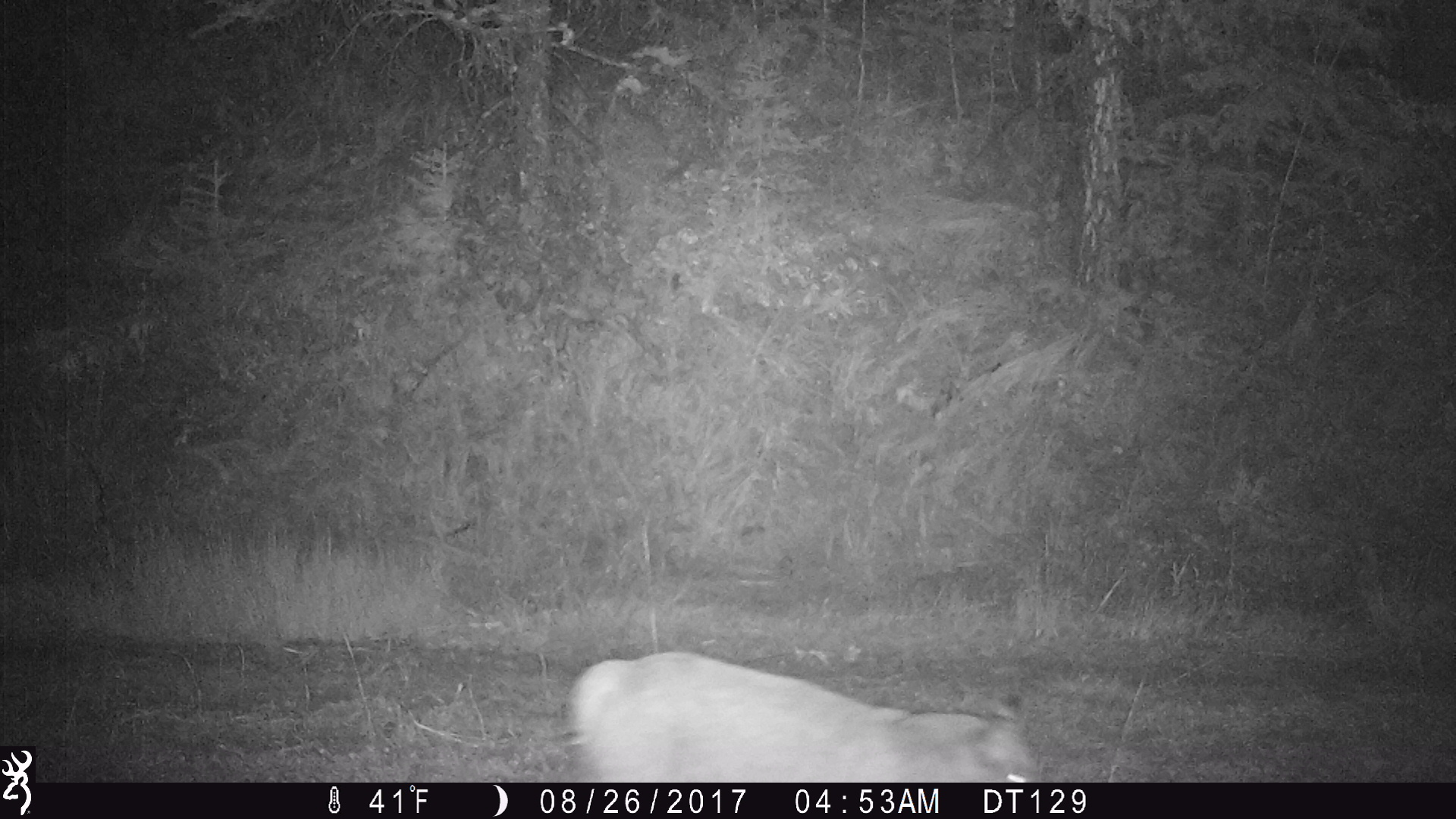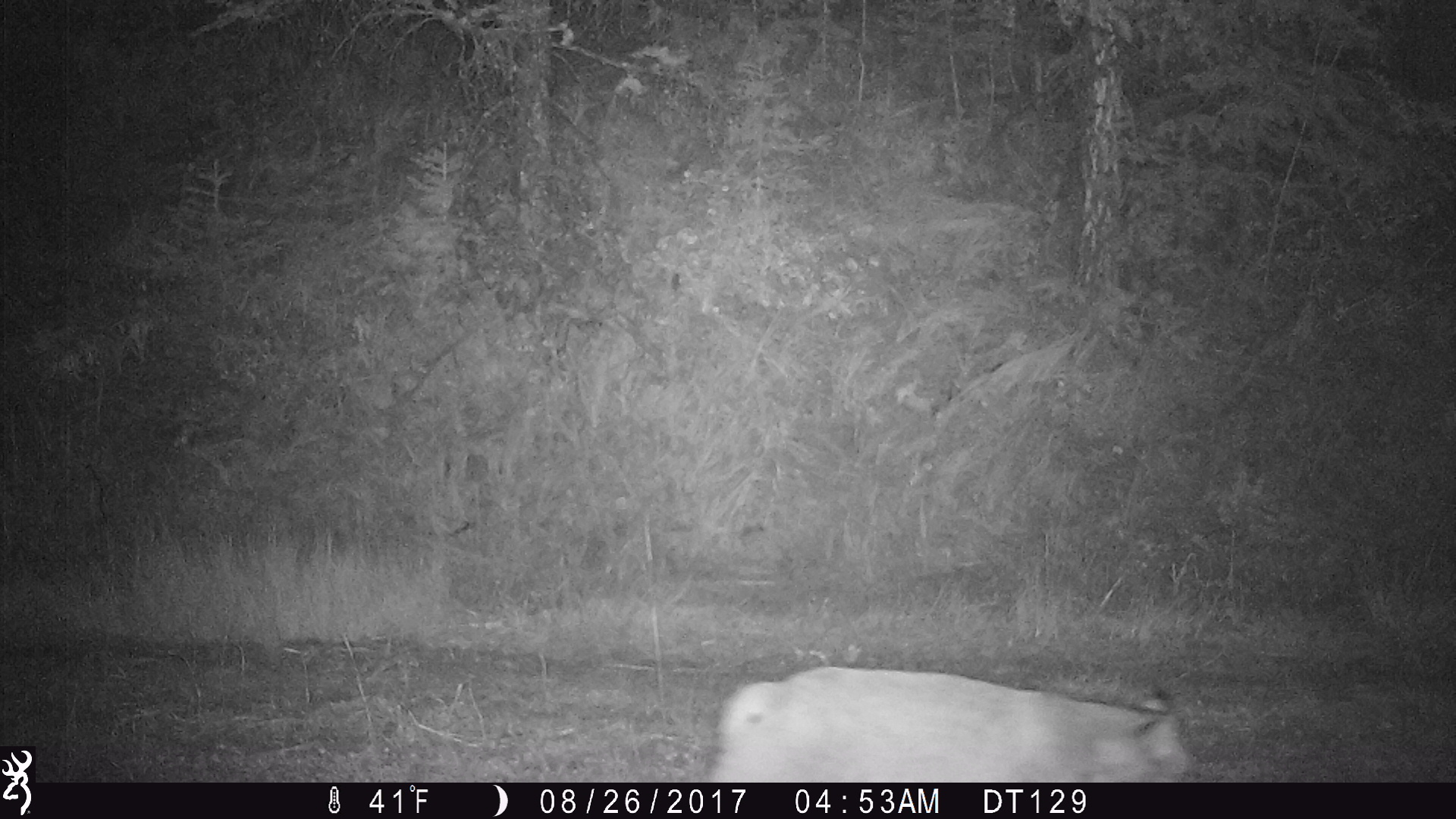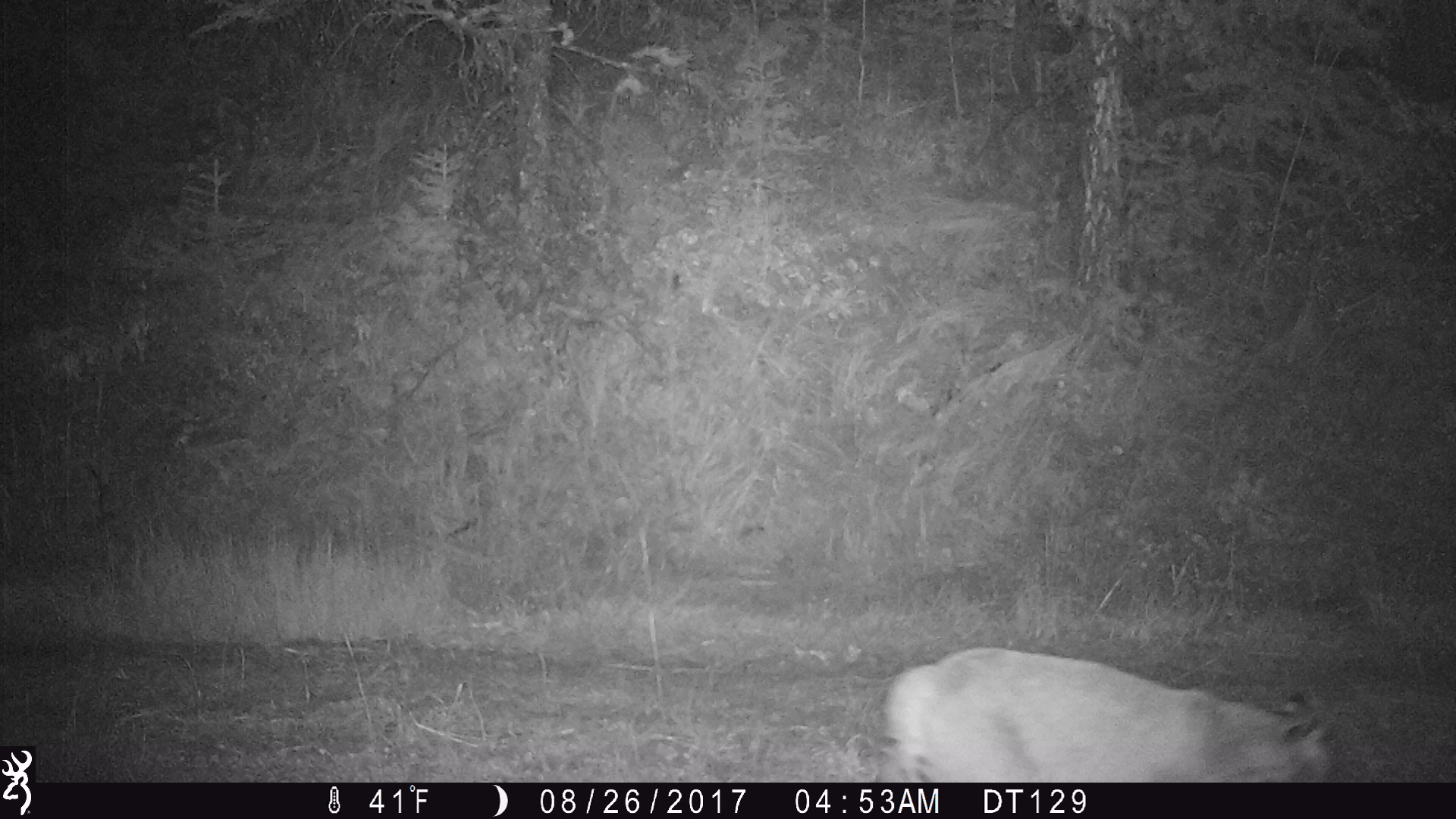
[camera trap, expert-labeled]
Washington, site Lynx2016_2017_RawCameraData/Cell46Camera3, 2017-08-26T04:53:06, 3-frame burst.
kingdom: Animalia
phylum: Chordata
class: Mammalia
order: Carnivora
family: Felidae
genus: Lynx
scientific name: Lynx rufus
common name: bobcat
Lynx rufus (bobcat). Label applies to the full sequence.